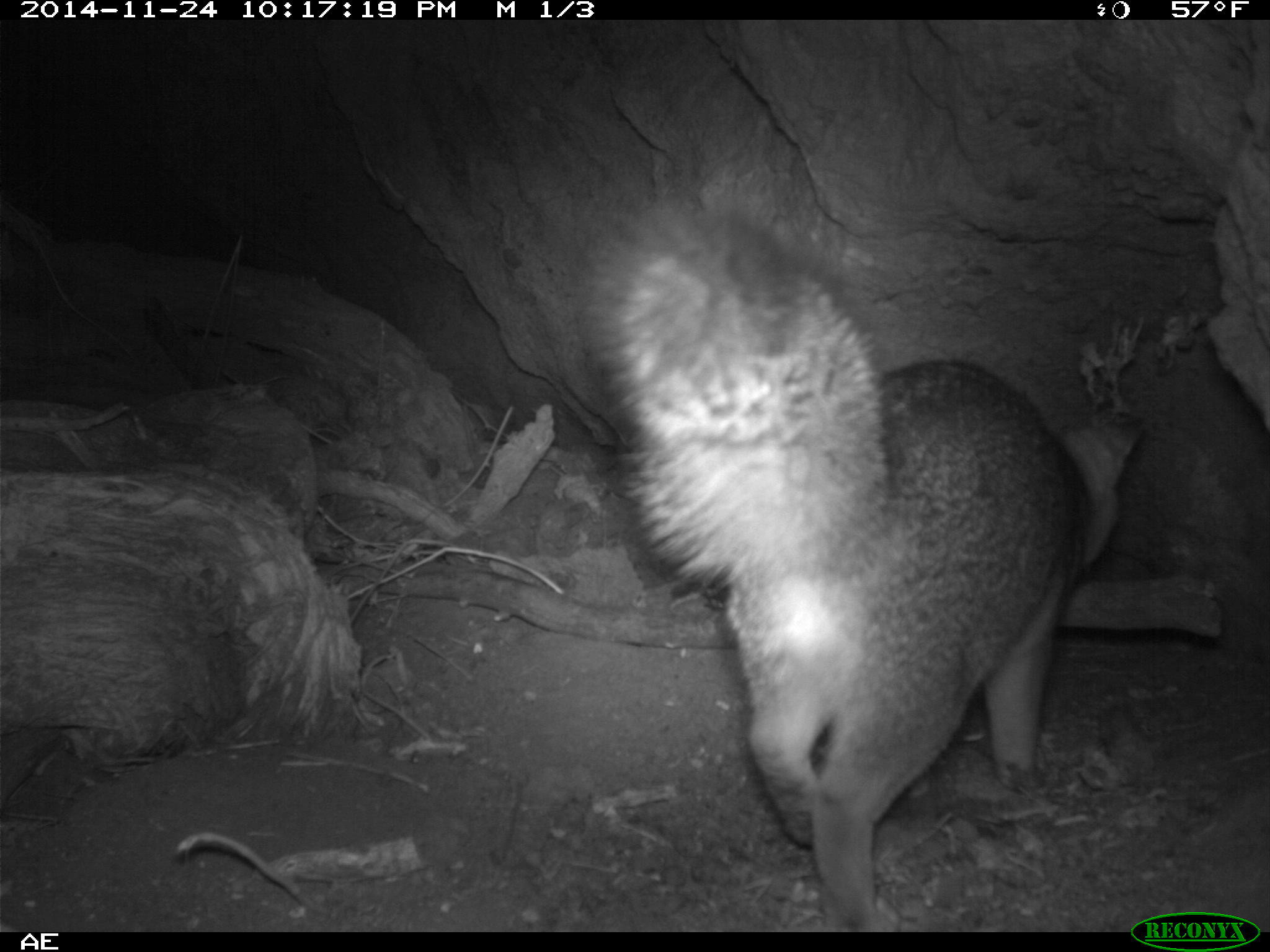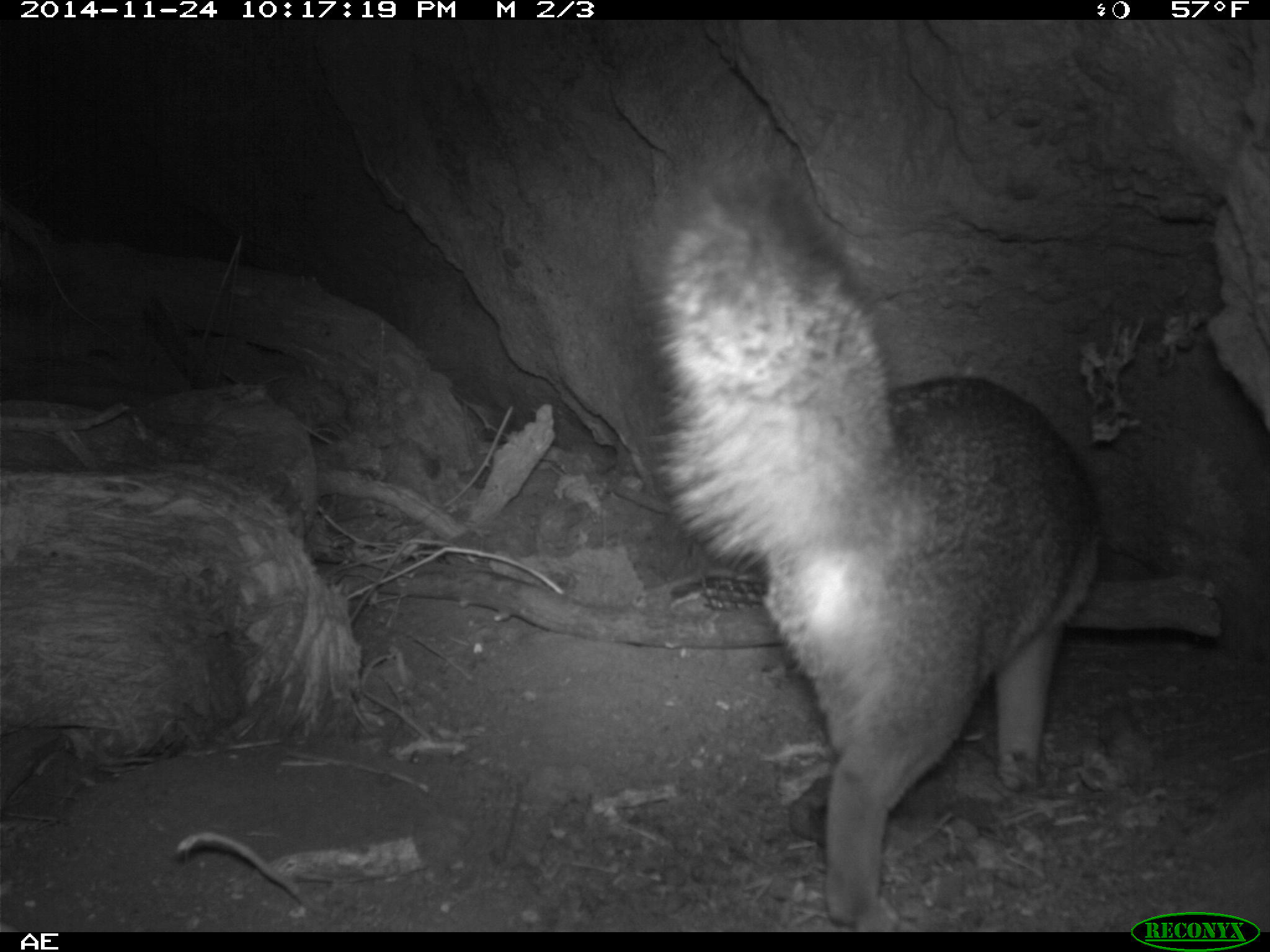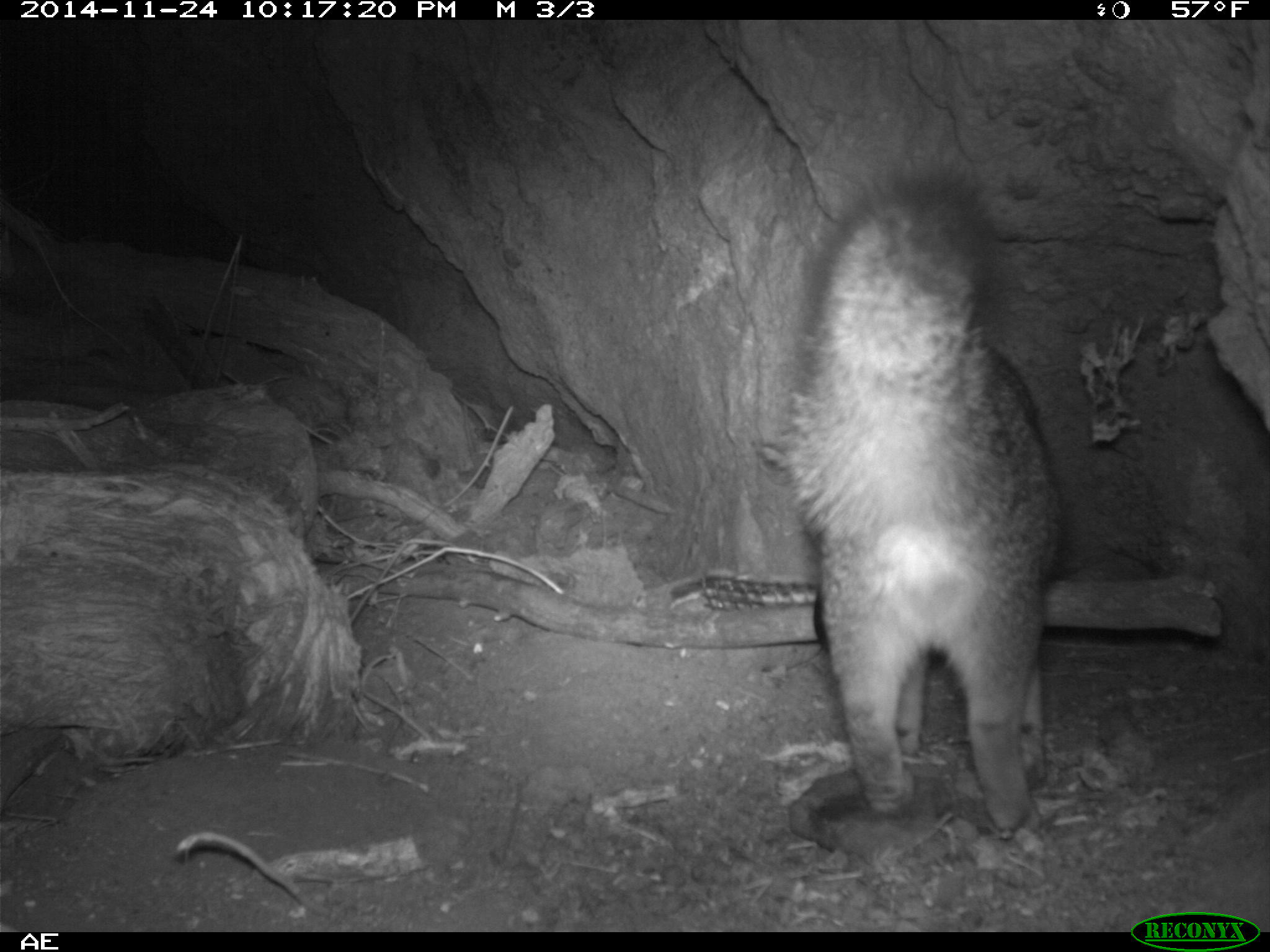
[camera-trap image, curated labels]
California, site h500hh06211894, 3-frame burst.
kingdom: Animalia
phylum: Chordata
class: Mammalia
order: Carnivora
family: Canidae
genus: Urocyon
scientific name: Urocyon littoralis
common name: island fox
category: fox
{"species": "fox (island fox) (Urocyon littoralis)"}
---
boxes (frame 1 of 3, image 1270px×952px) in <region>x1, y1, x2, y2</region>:
fox: <region>578, 174, 1147, 929</region>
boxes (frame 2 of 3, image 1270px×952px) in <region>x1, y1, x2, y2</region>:
fox: <region>630, 141, 1101, 924</region>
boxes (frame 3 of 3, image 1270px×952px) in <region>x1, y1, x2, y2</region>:
fox: <region>781, 167, 1061, 838</region>